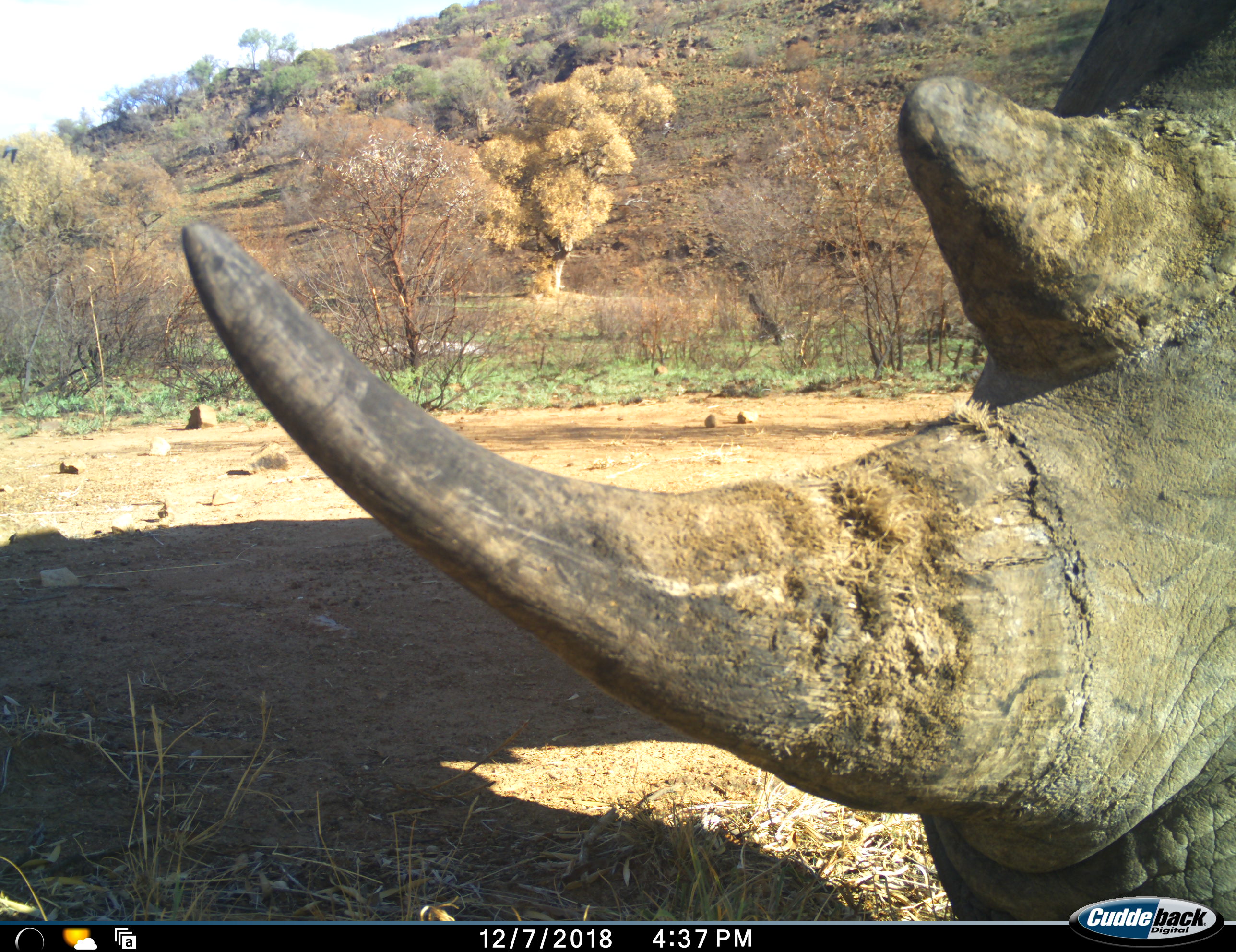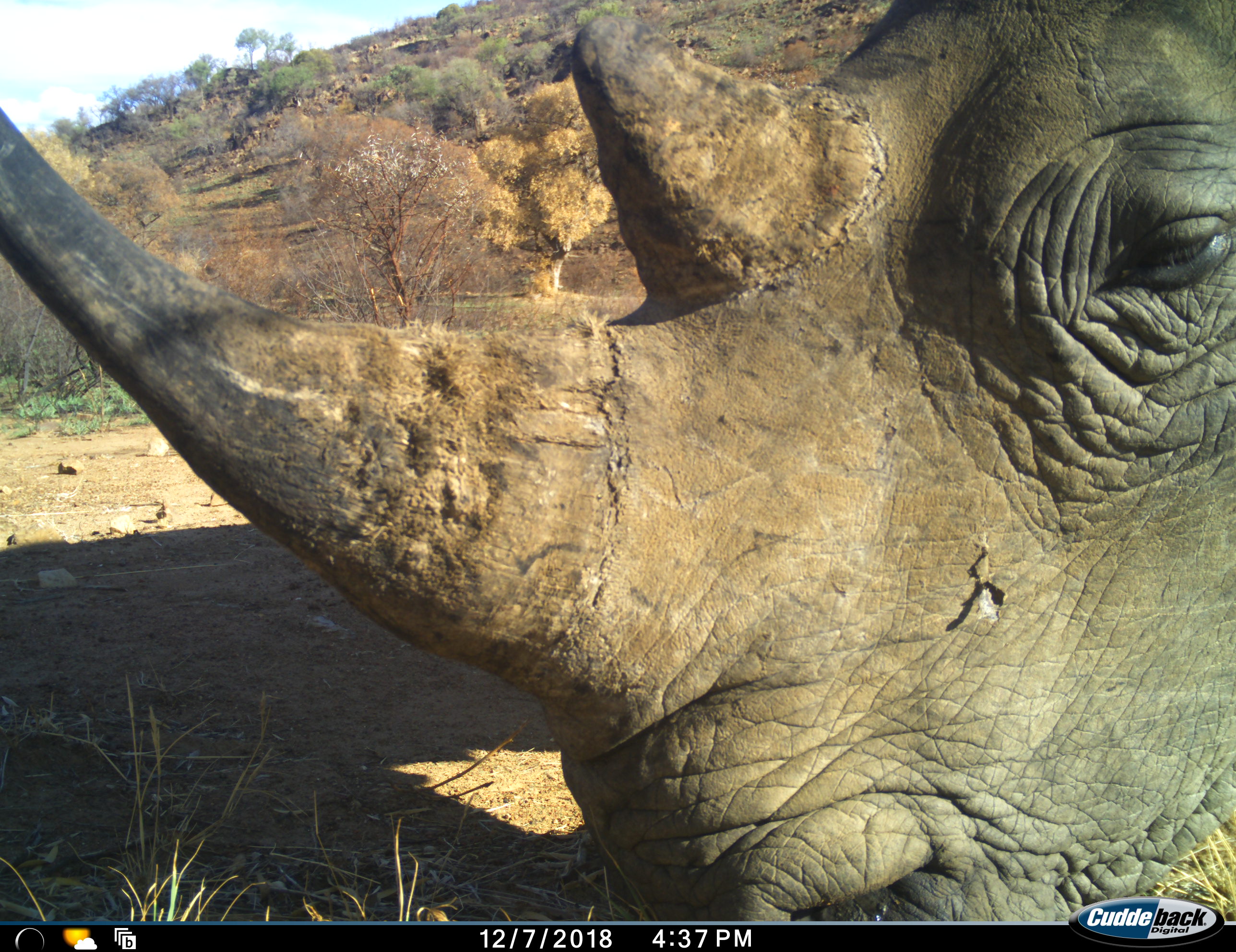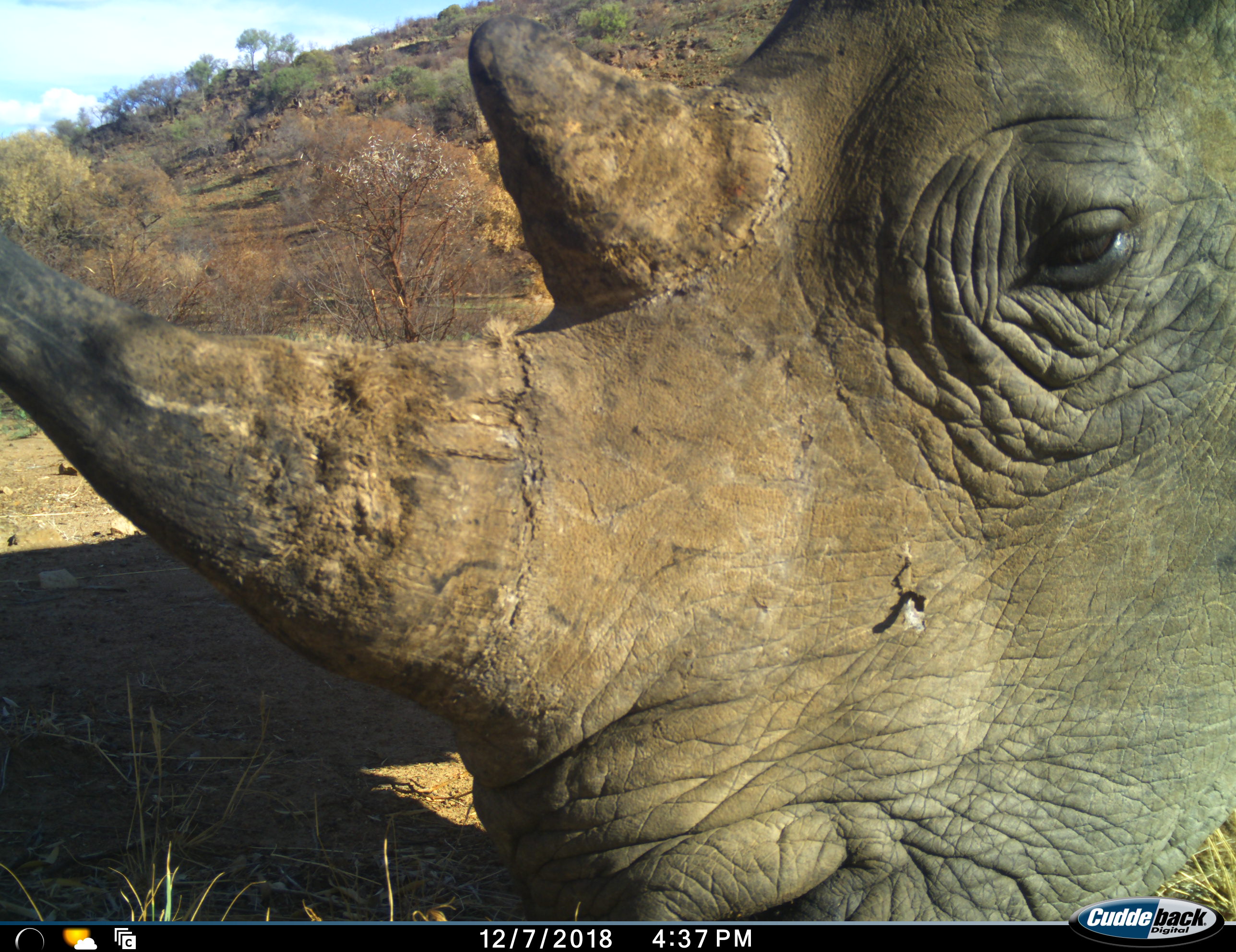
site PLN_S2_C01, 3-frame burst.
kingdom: Animalia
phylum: Chordata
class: Mammalia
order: Perissodactyla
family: Rhinocerotidae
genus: Diceros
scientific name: Diceros bicornis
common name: black rhinoceros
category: rhinocerosblack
Rhinocerosblack (black rhinoceros) (Diceros bicornis), count 1. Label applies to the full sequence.